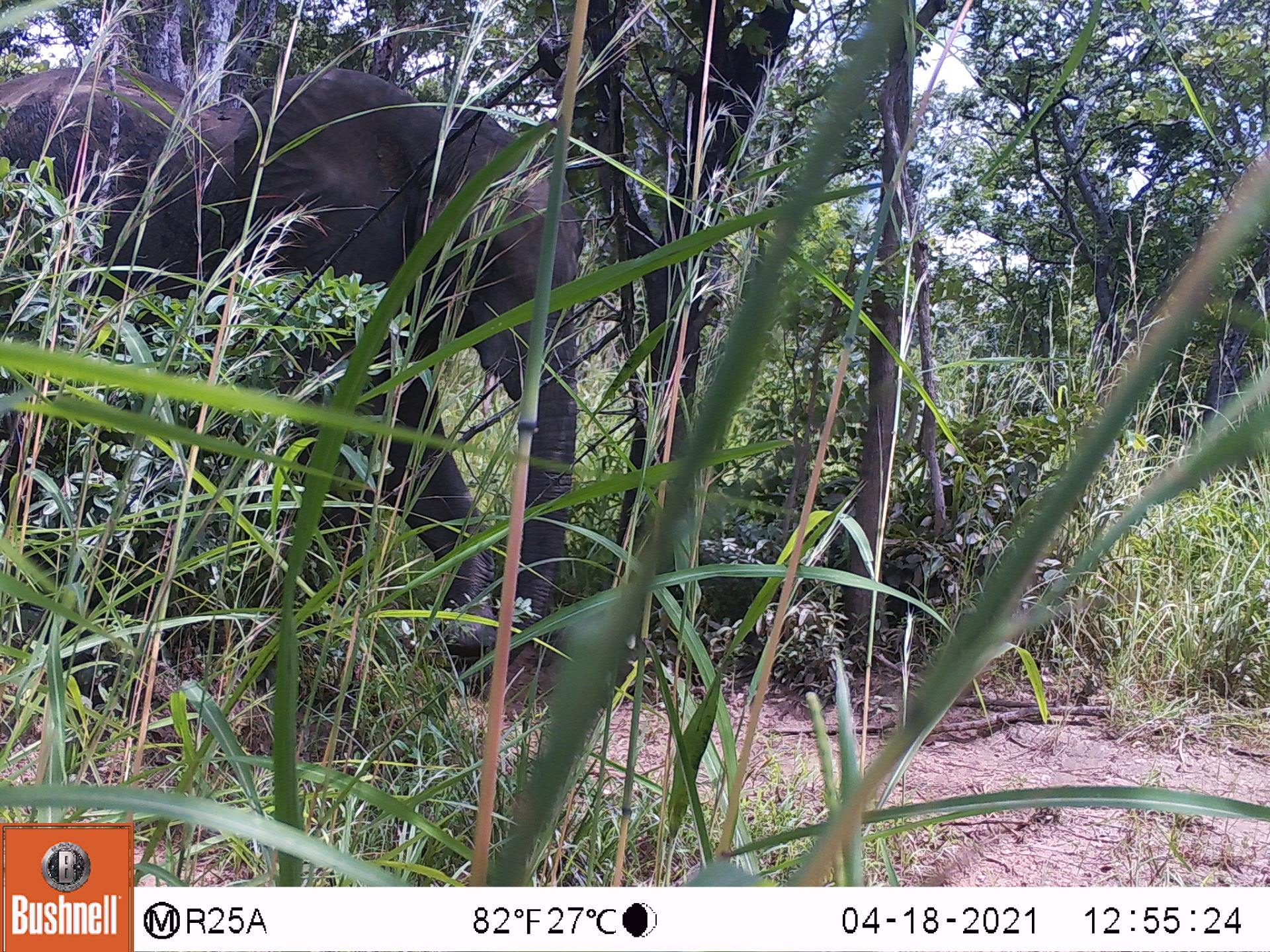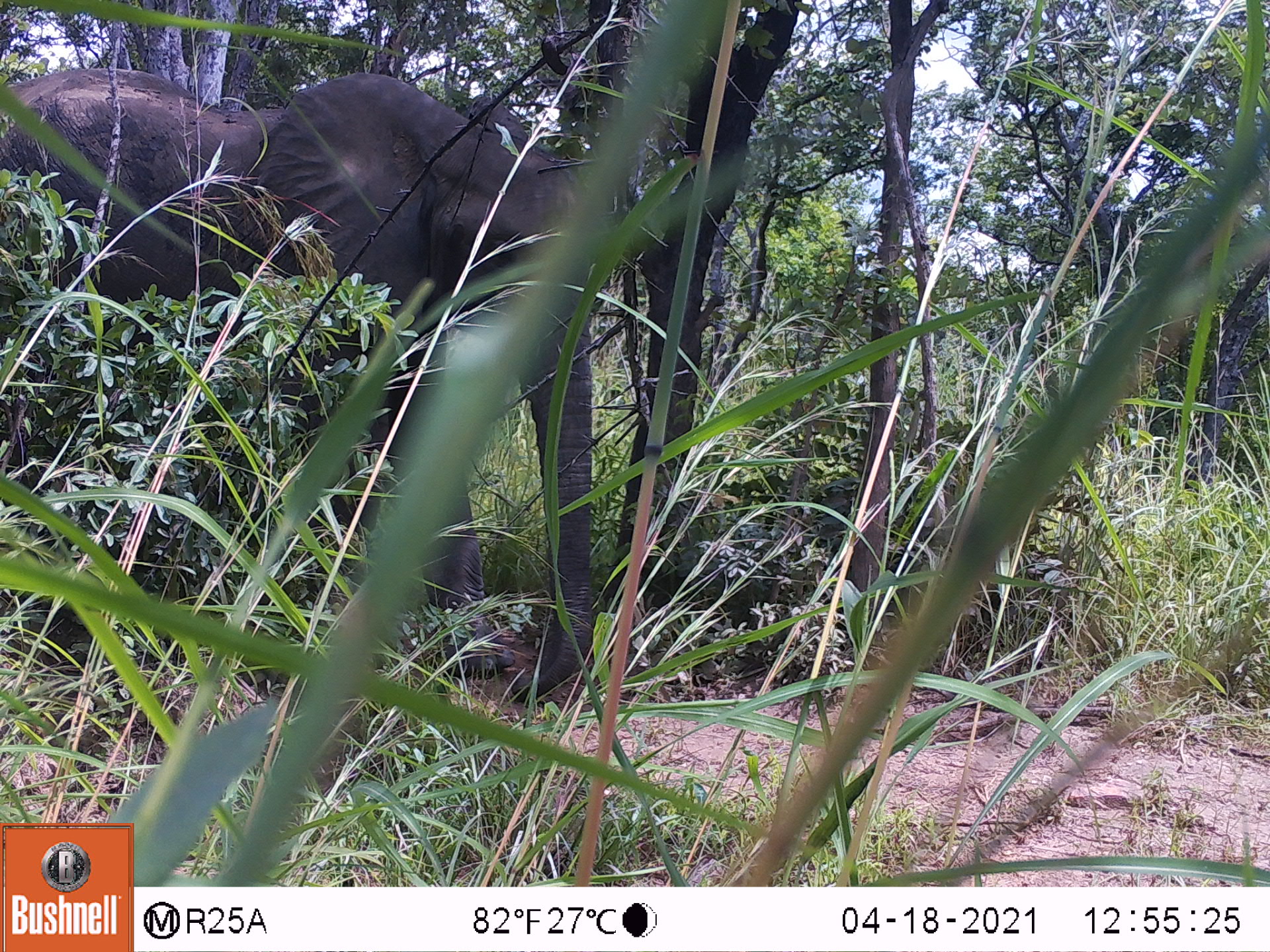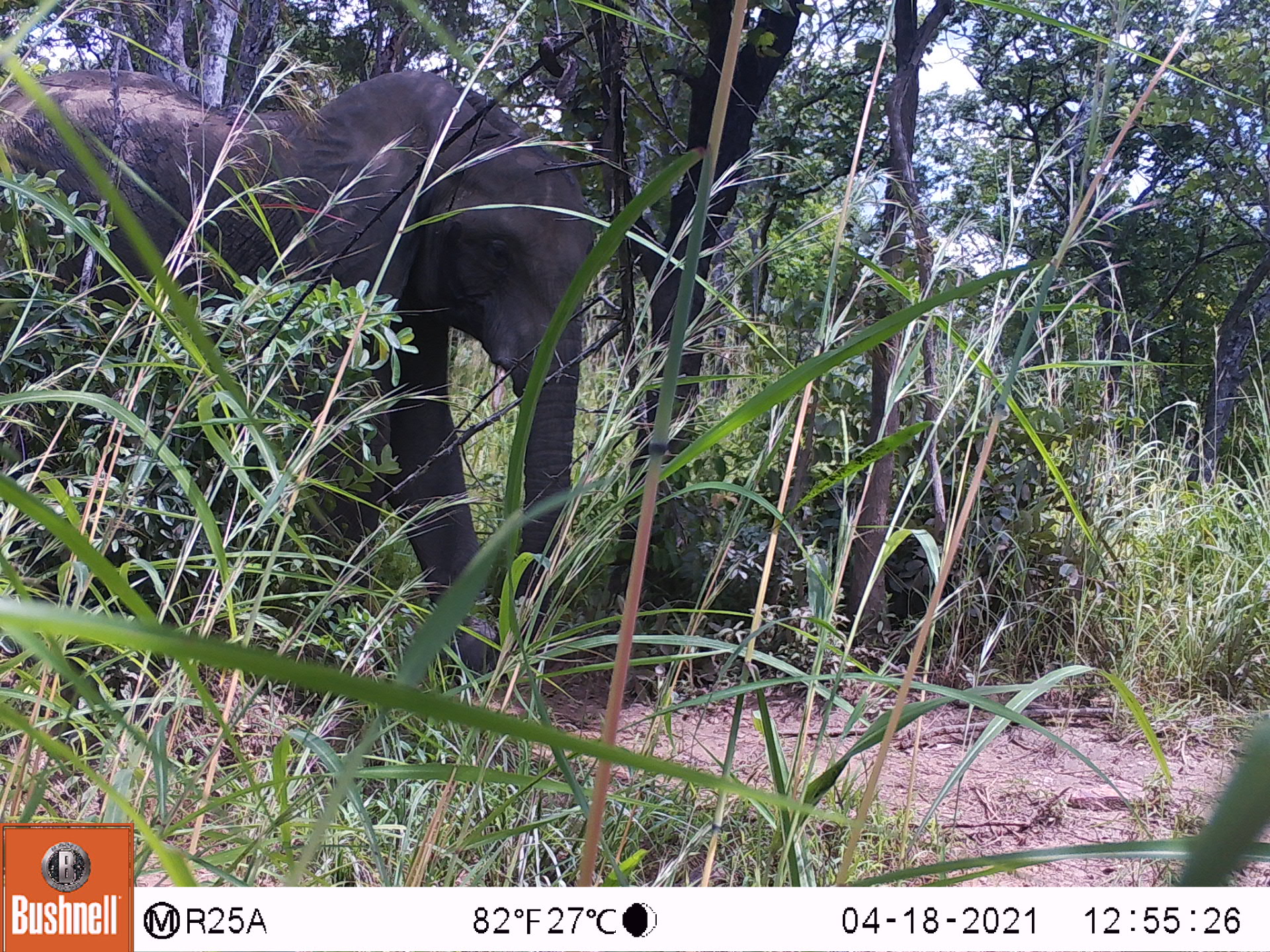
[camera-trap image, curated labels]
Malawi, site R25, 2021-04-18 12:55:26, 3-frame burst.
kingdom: Animalia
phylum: Chordata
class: Mammalia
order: Proboscidea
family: Elephantidae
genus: Loxodonta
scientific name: Loxodonta africana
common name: african savanna elephant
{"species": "african savanna elephant (Loxodonta africana)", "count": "1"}